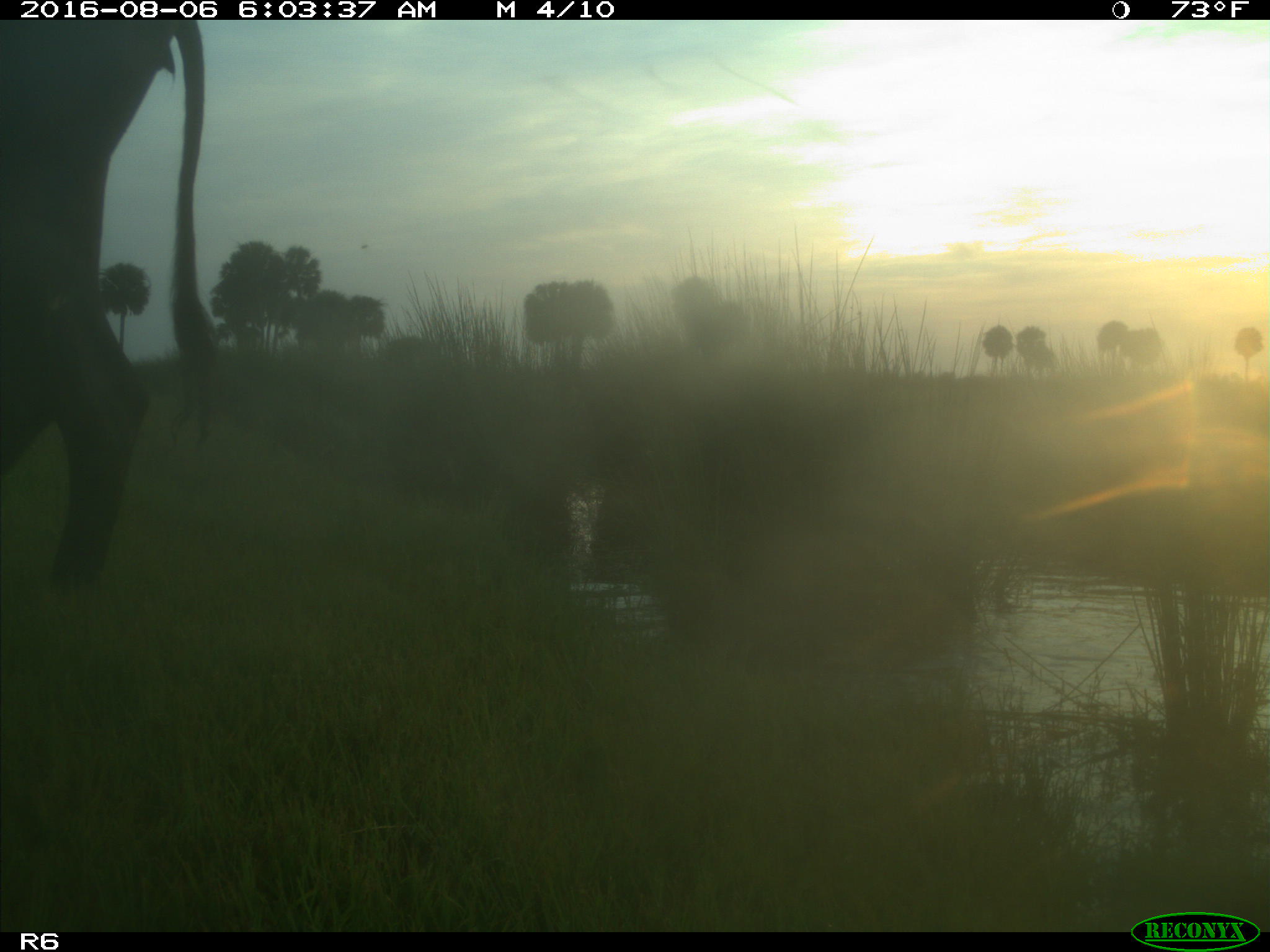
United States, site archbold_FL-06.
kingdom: Animalia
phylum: Chordata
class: Mammalia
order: Artiodactyla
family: Bovidae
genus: Bos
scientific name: Bos taurus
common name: domestic cow